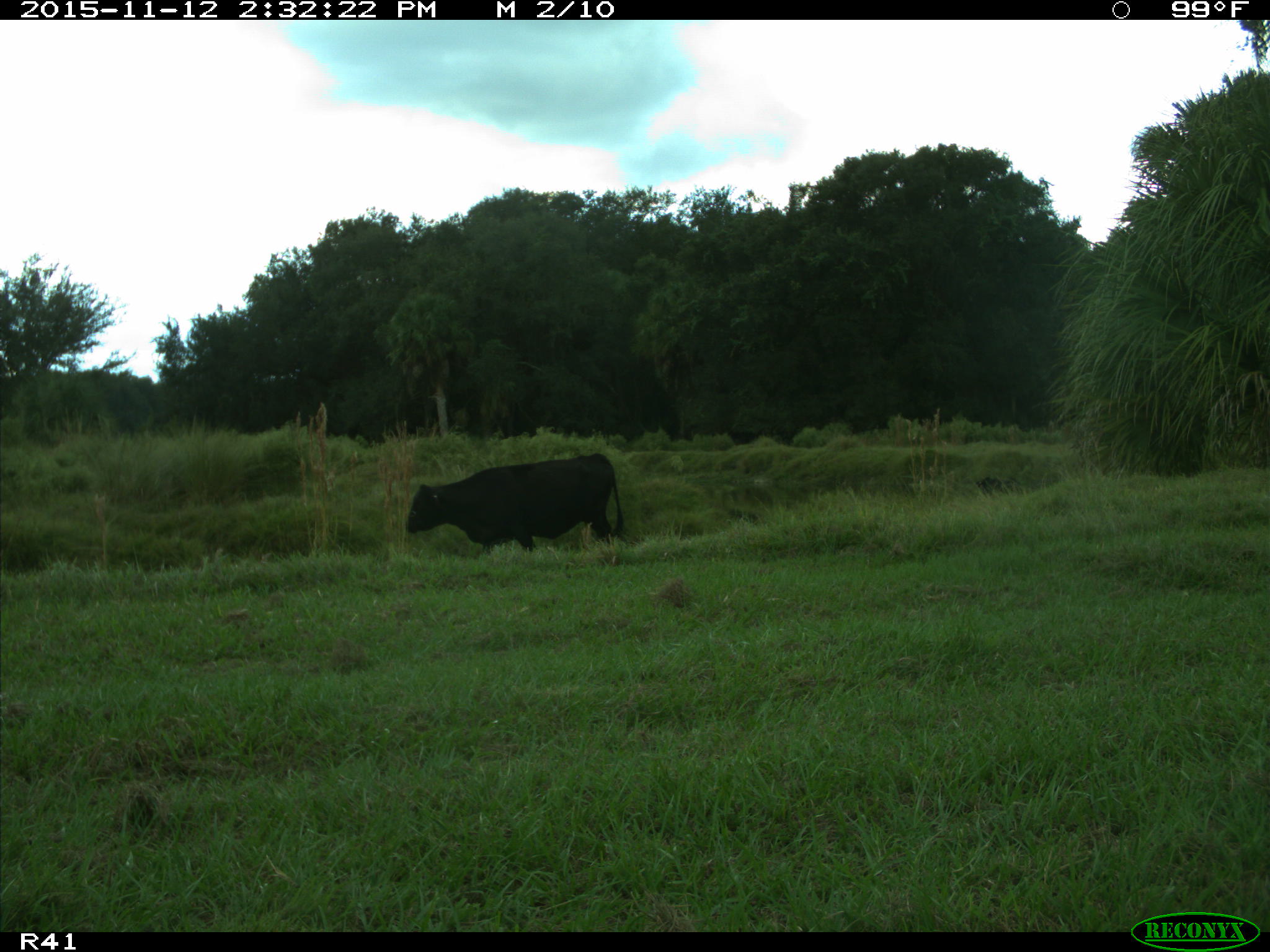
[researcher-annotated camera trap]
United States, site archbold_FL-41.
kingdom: Animalia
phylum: Chordata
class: Mammalia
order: Artiodactyla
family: Bovidae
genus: Bos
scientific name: Bos taurus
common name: domestic cow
Bos taurus (domestic cow).